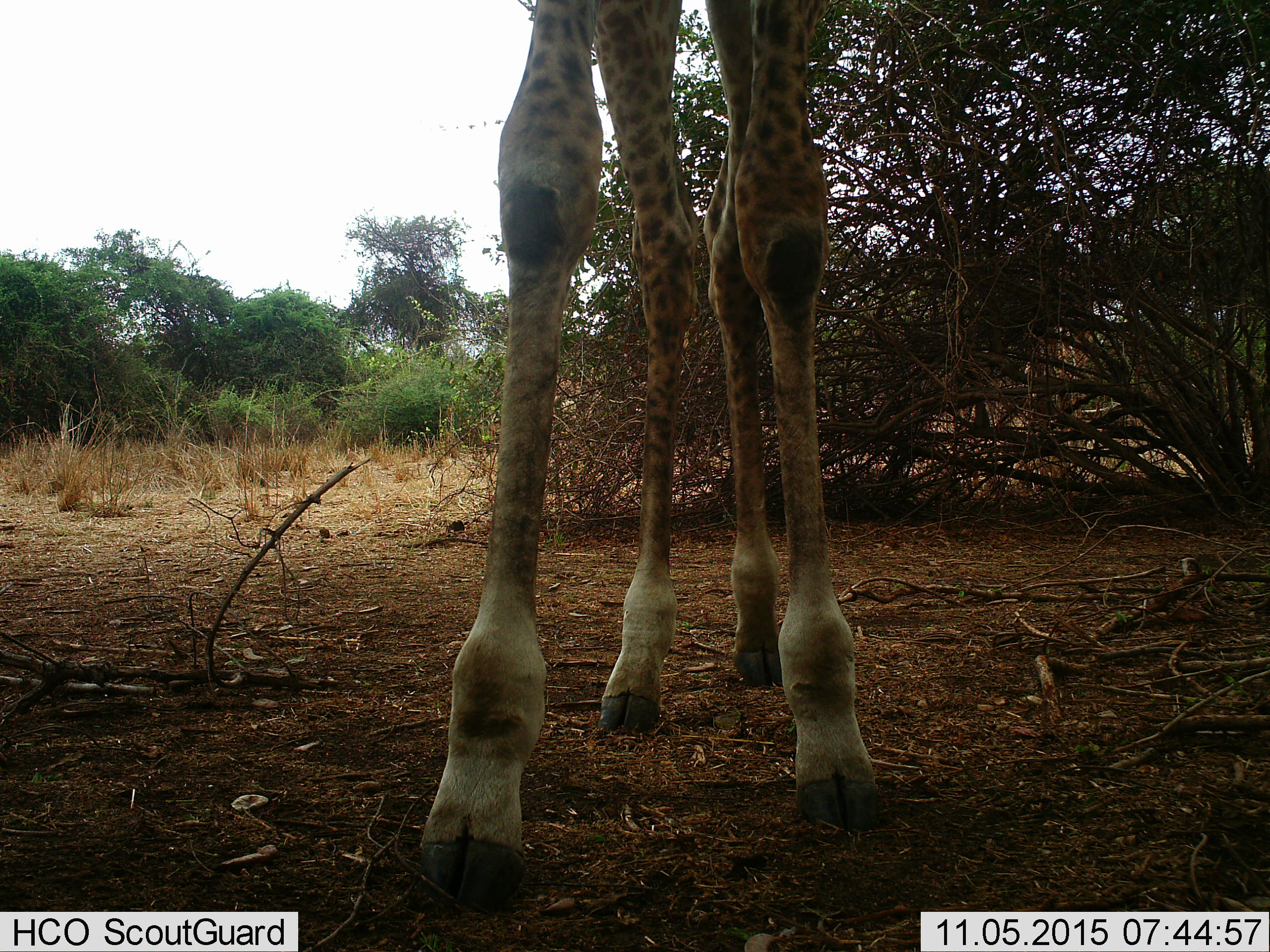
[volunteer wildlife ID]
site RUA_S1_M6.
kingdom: Animalia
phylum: Chordata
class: Mammalia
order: Artiodactyla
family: Giraffidae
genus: Giraffa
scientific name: Giraffa camelopardalis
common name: giraffe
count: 1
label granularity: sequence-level